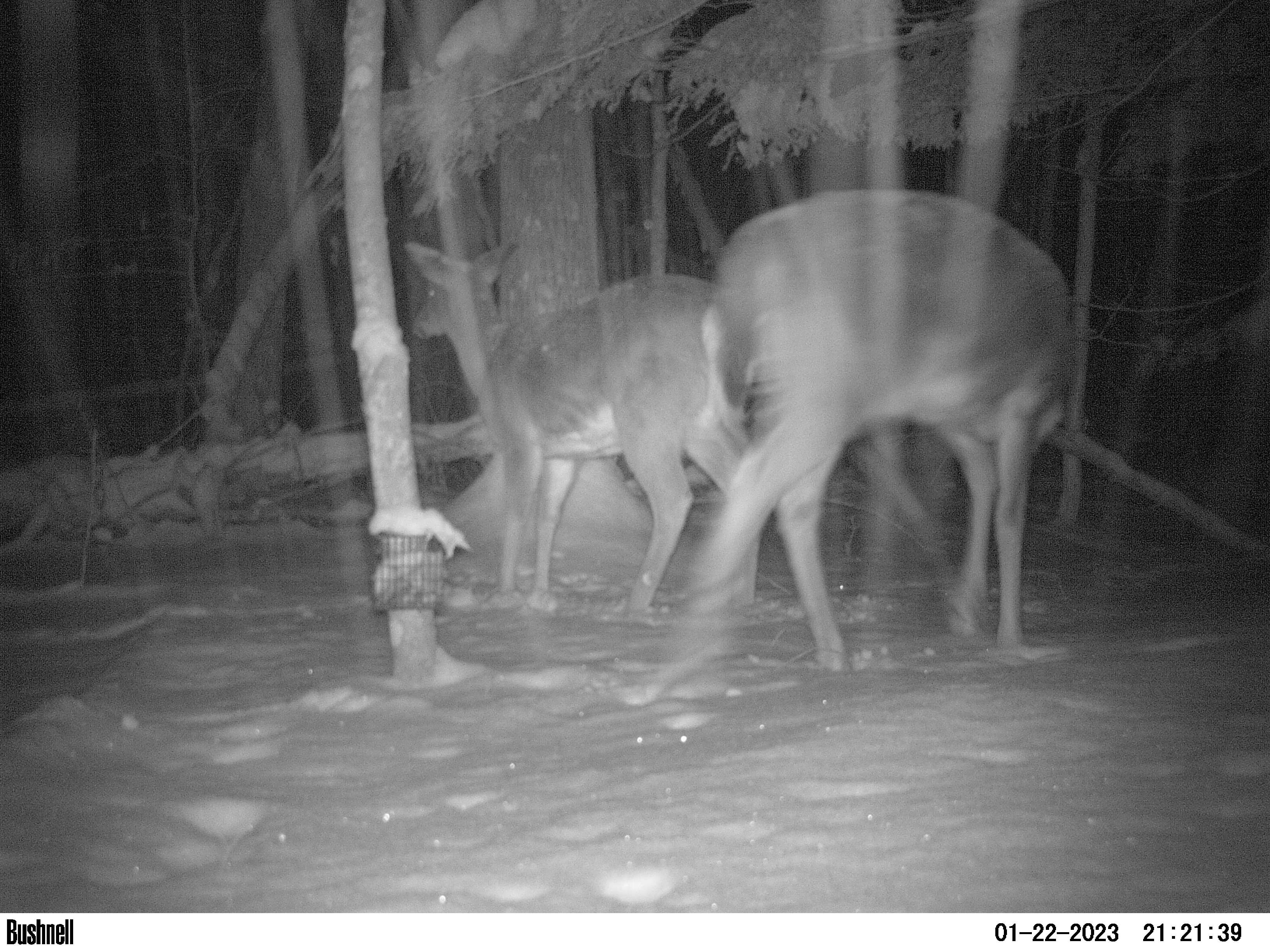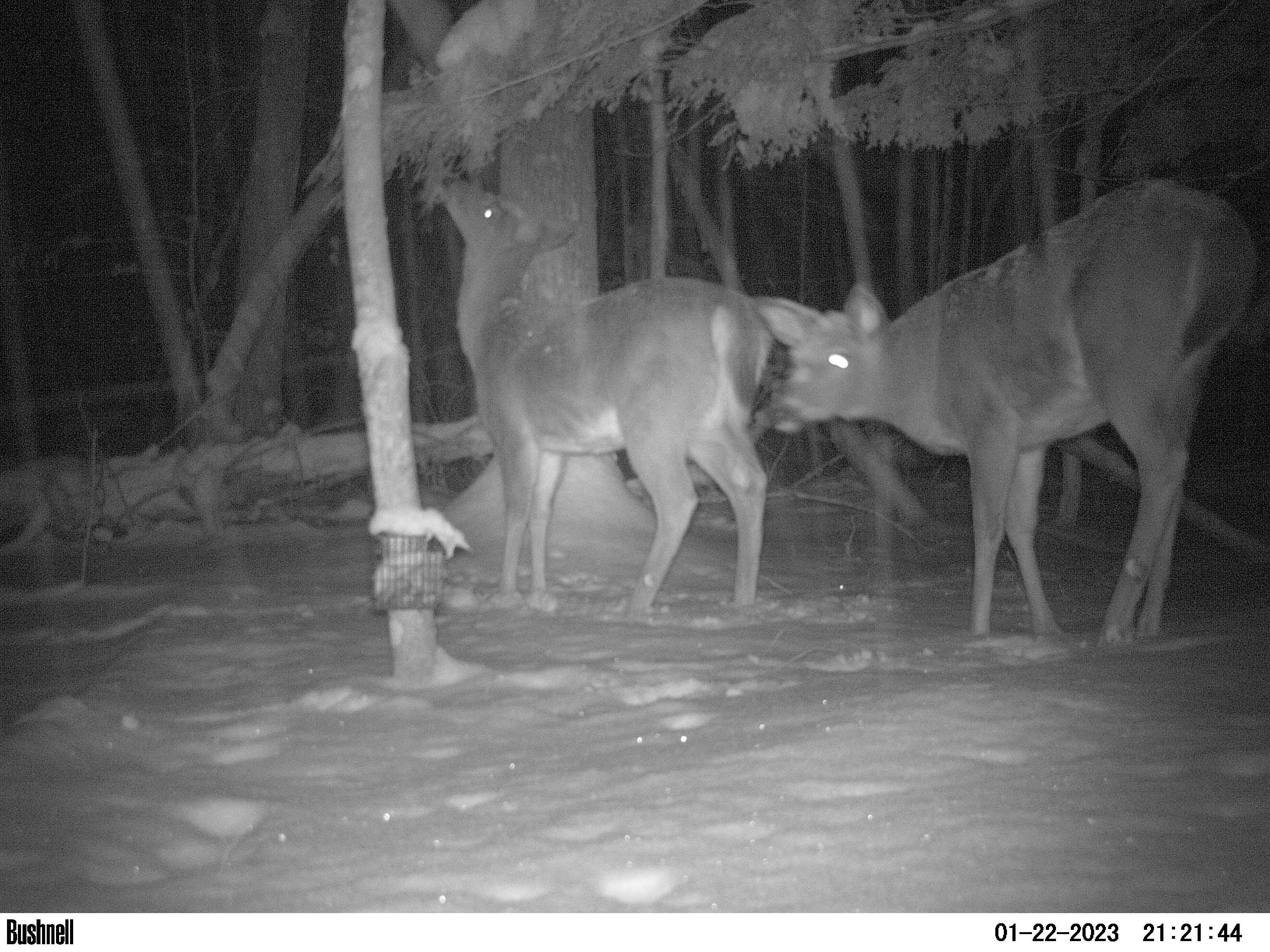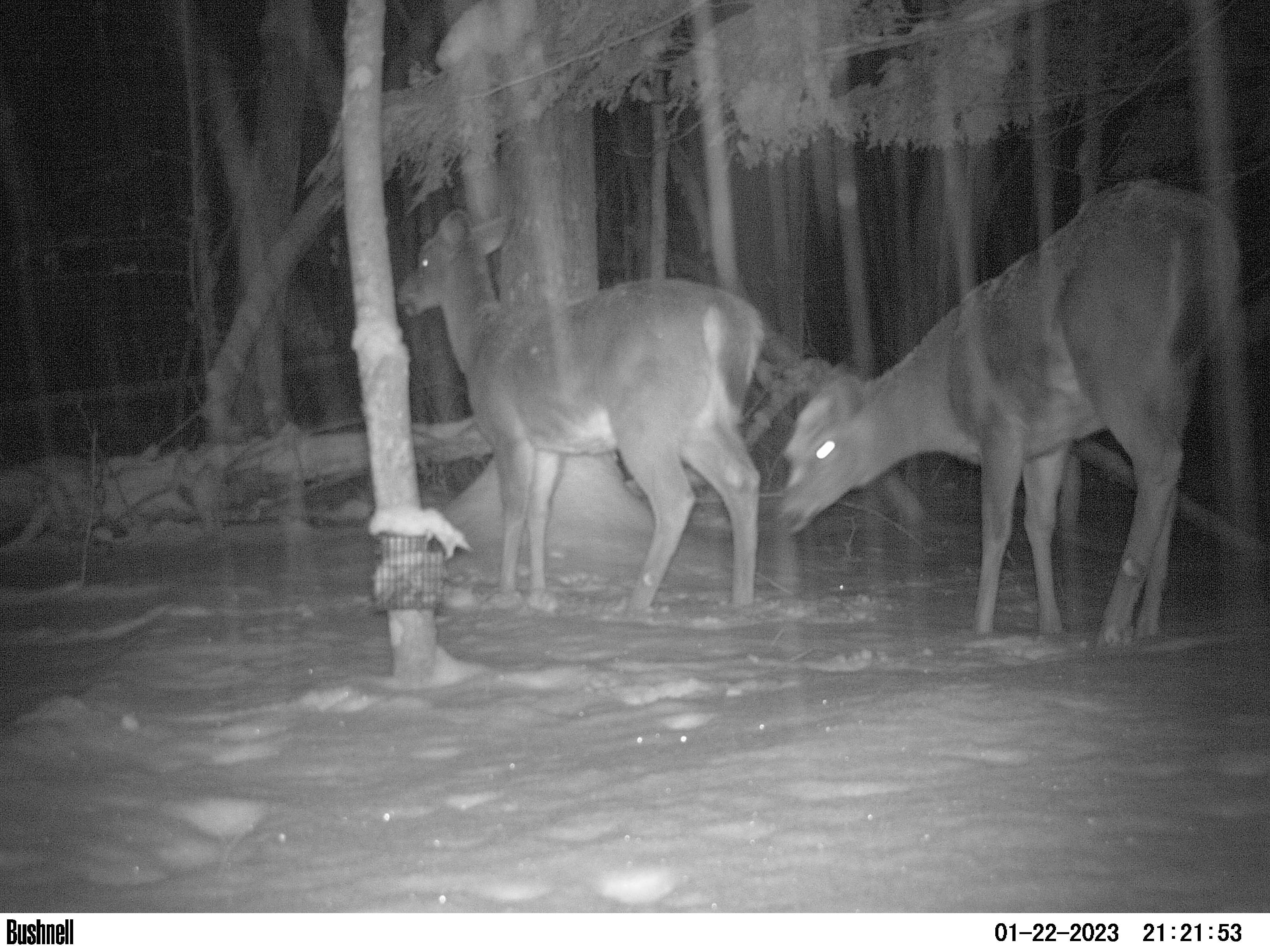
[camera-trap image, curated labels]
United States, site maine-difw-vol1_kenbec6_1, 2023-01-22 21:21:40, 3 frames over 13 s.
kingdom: Animalia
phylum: Chordata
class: Mammalia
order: Artiodactyla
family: Cervidae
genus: Odocoileus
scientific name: Odocoileus virginianus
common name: white-tailed deer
White-tailed deer (Odocoileus virginianus).